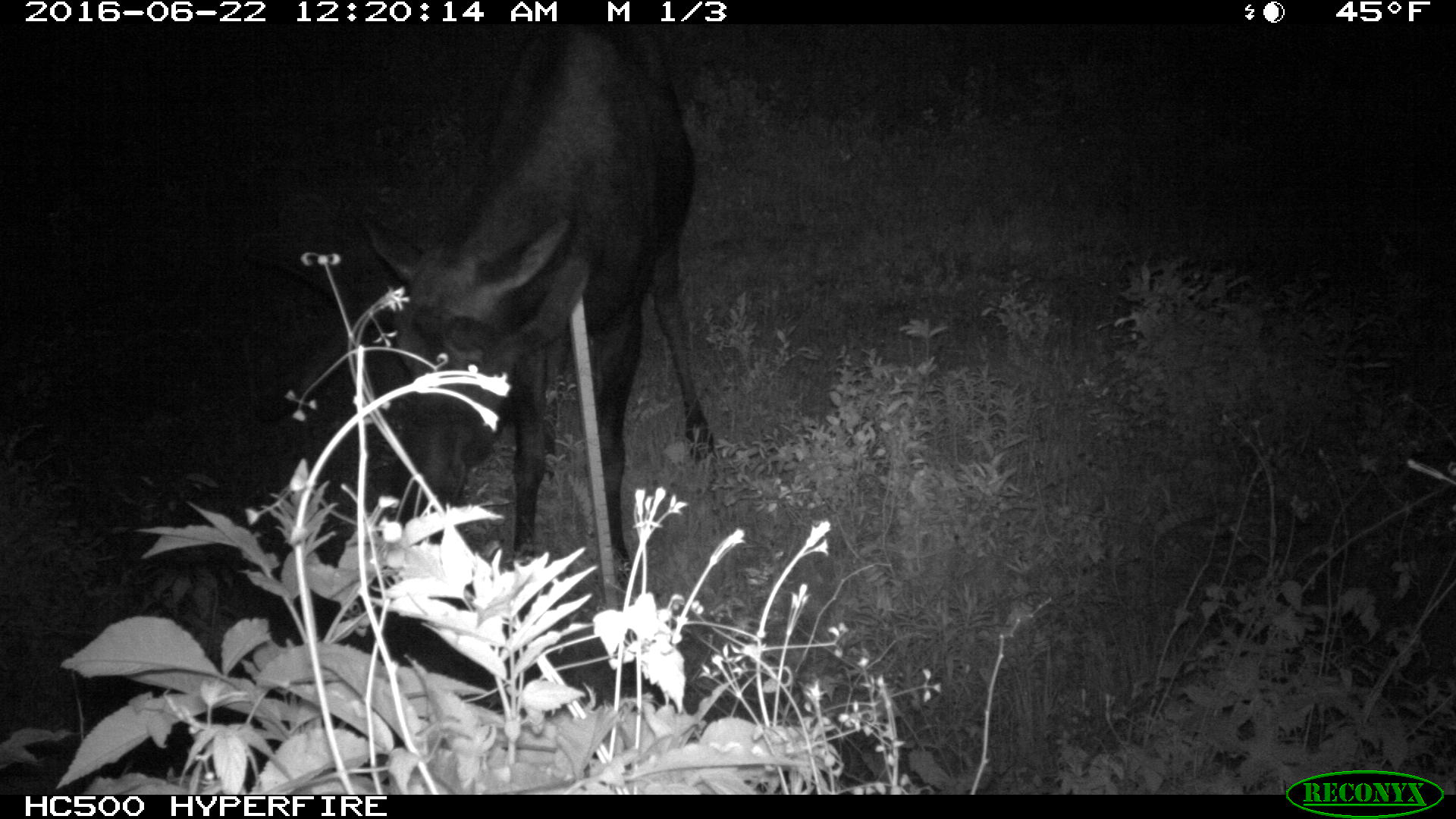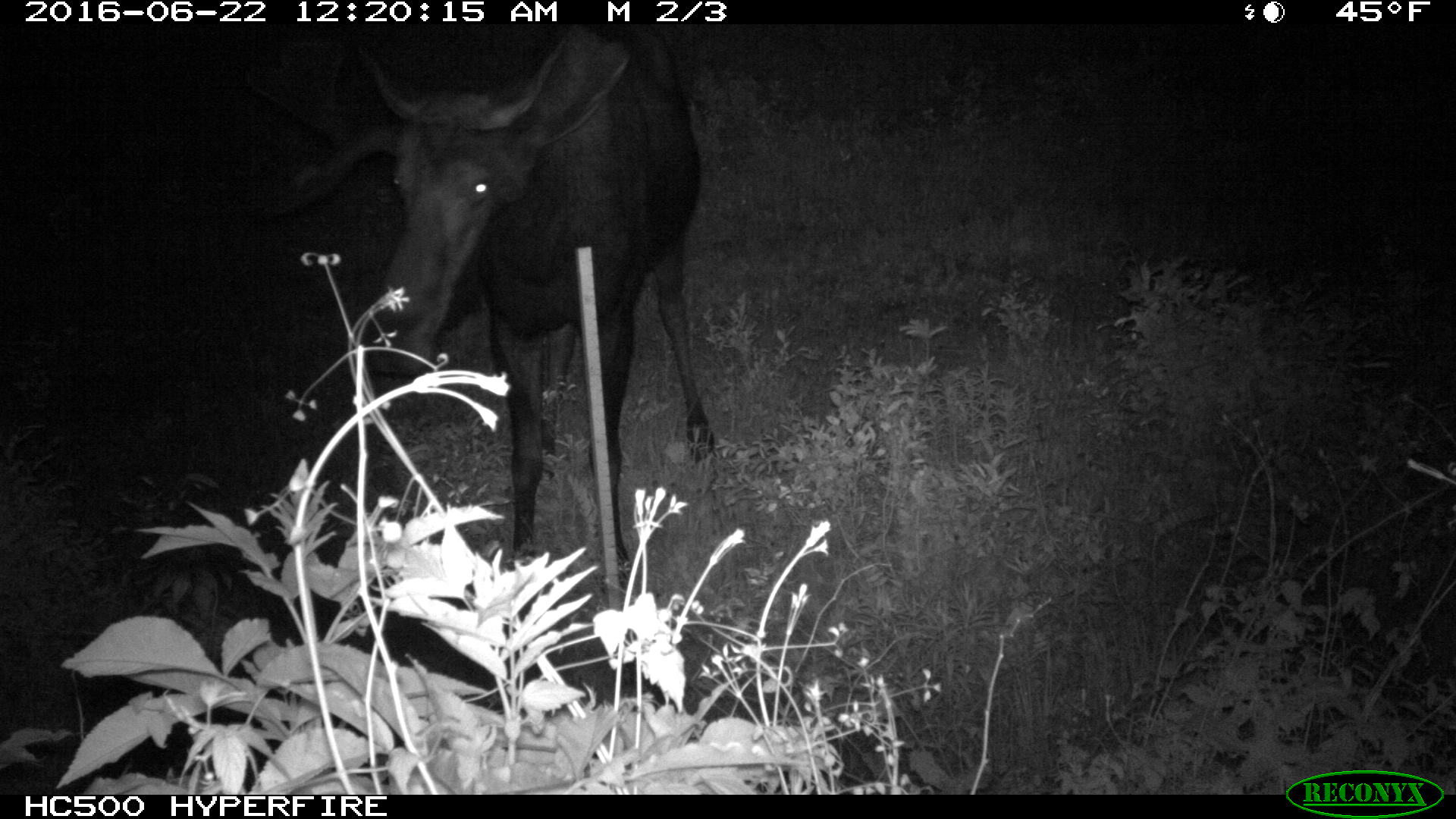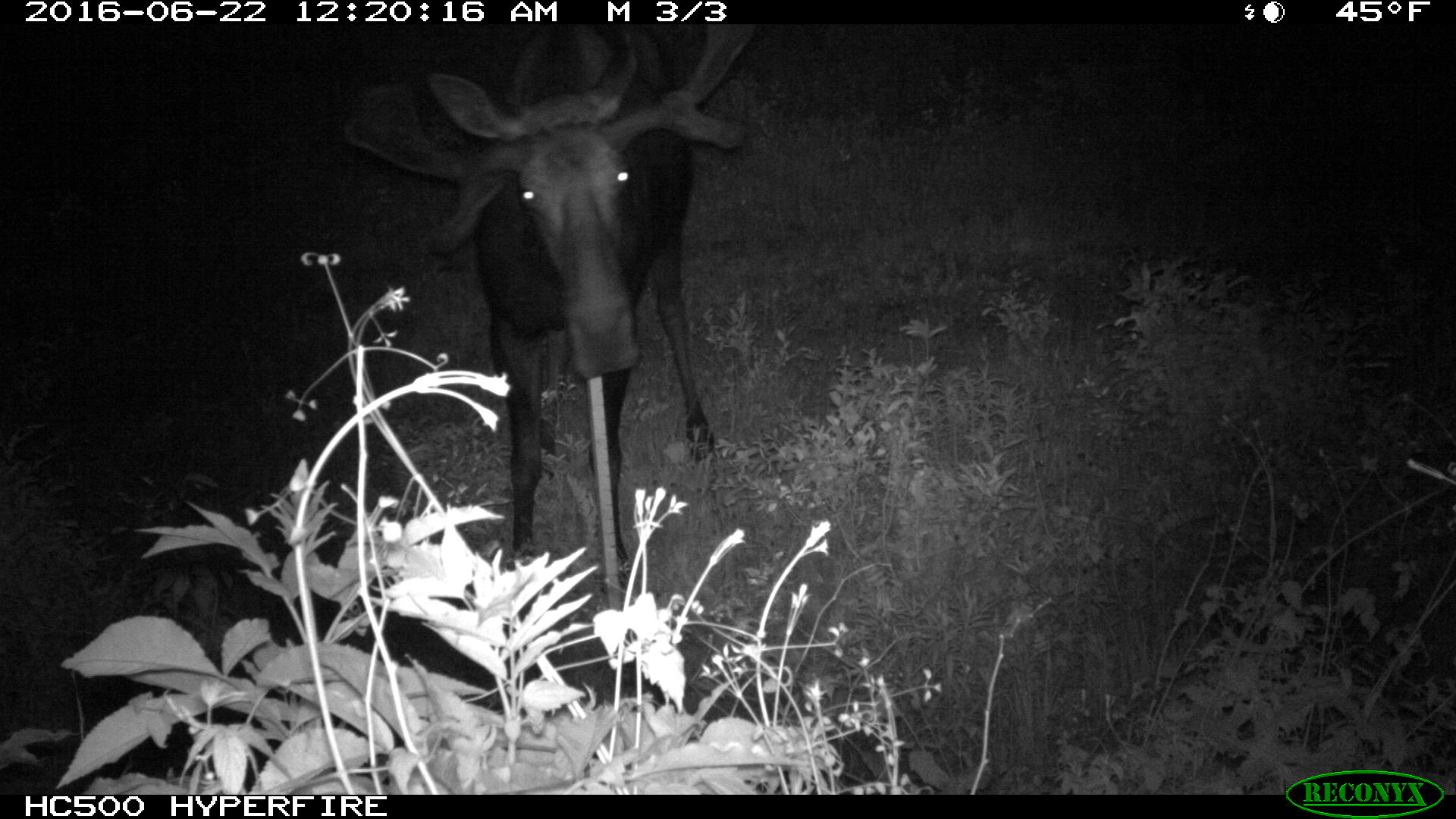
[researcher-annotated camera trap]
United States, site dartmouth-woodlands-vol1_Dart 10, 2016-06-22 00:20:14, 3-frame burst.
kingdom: Animalia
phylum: Chordata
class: Mammalia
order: Artiodactyla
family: Cervidae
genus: Alces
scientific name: Alces alces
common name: moose